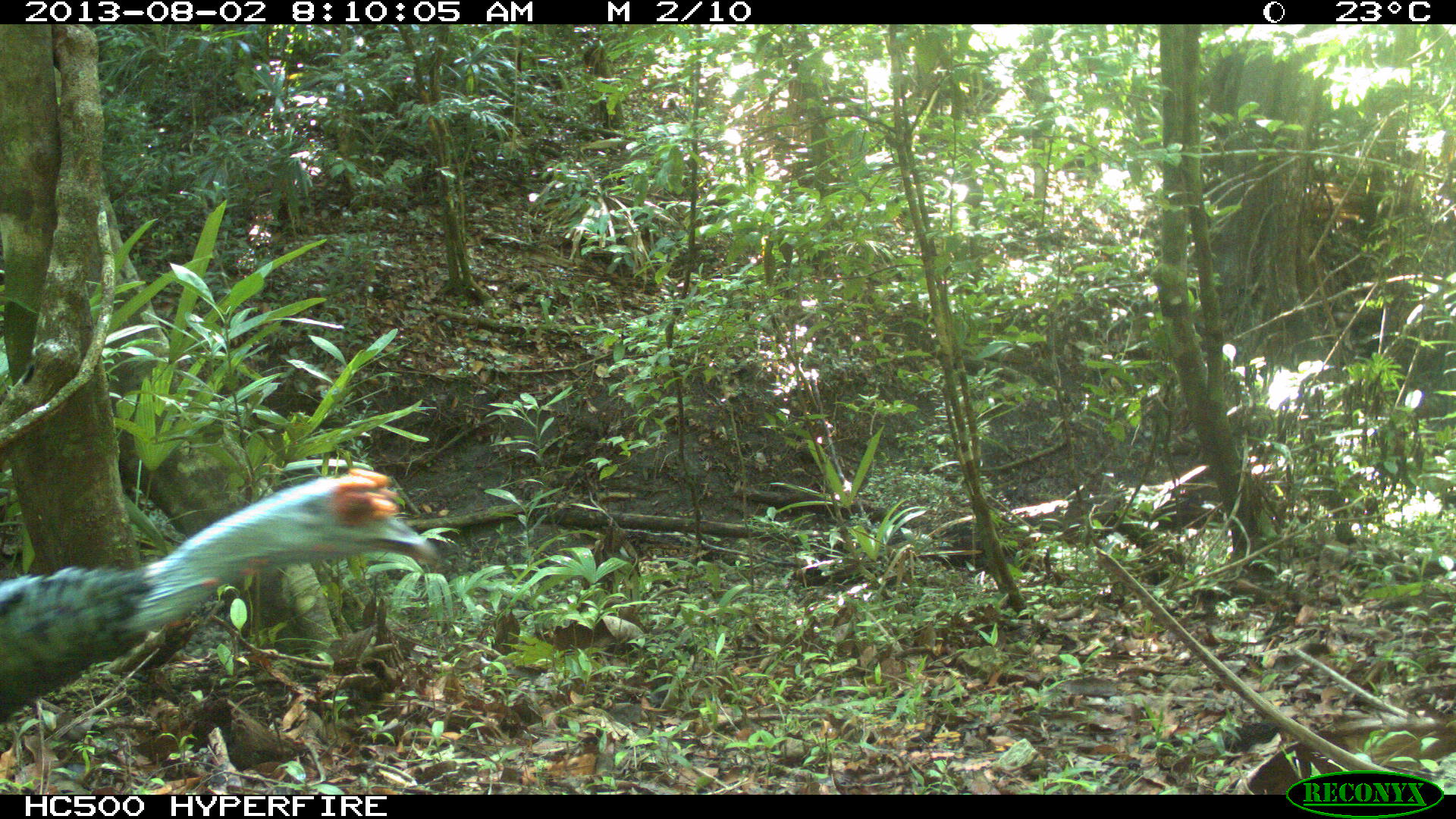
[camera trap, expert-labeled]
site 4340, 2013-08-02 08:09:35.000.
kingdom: Animalia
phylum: Chordata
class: Aves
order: Galliformes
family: Phasianidae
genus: Meleagris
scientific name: Meleagris ocellata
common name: ocellated turkey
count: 2